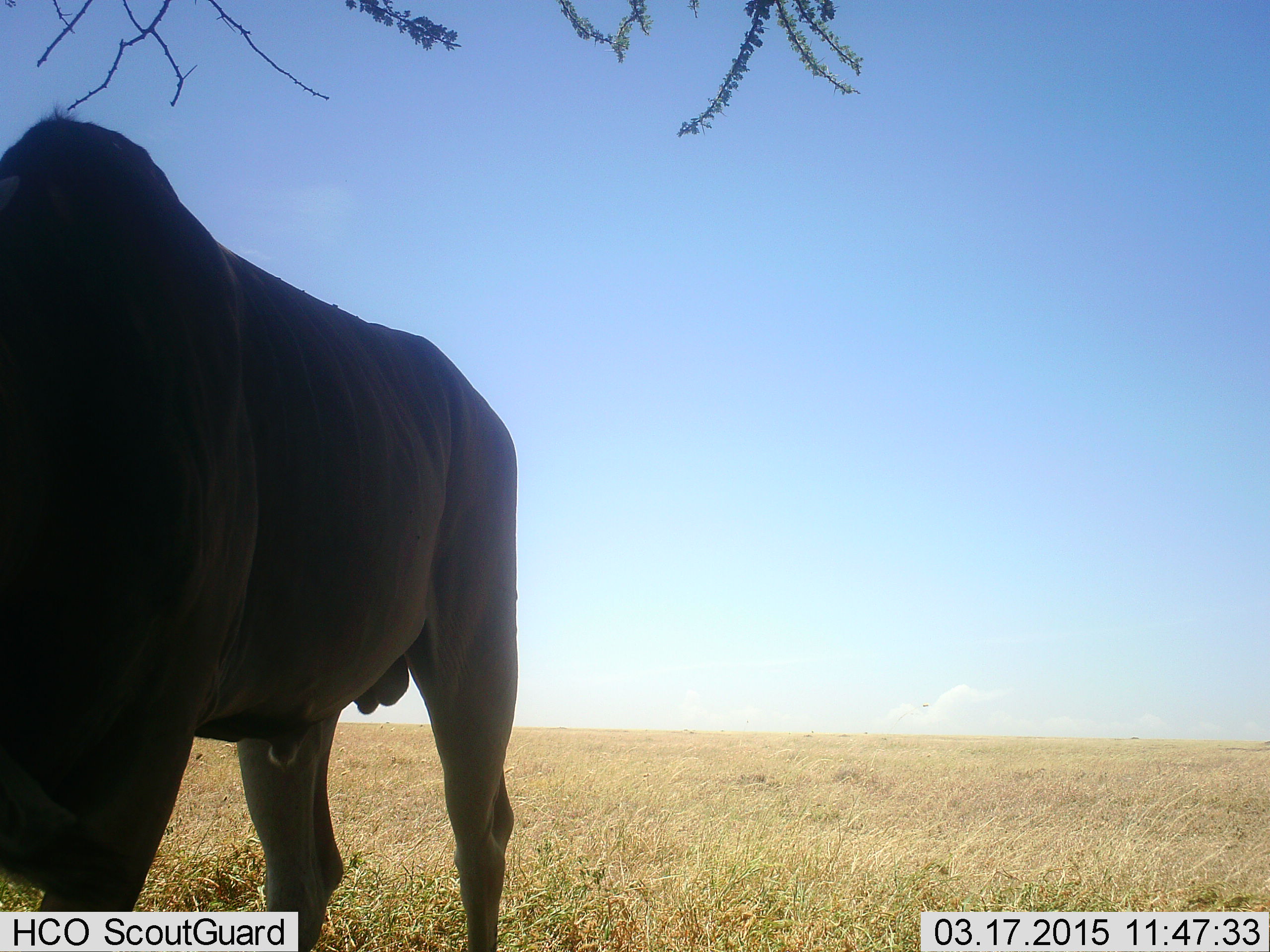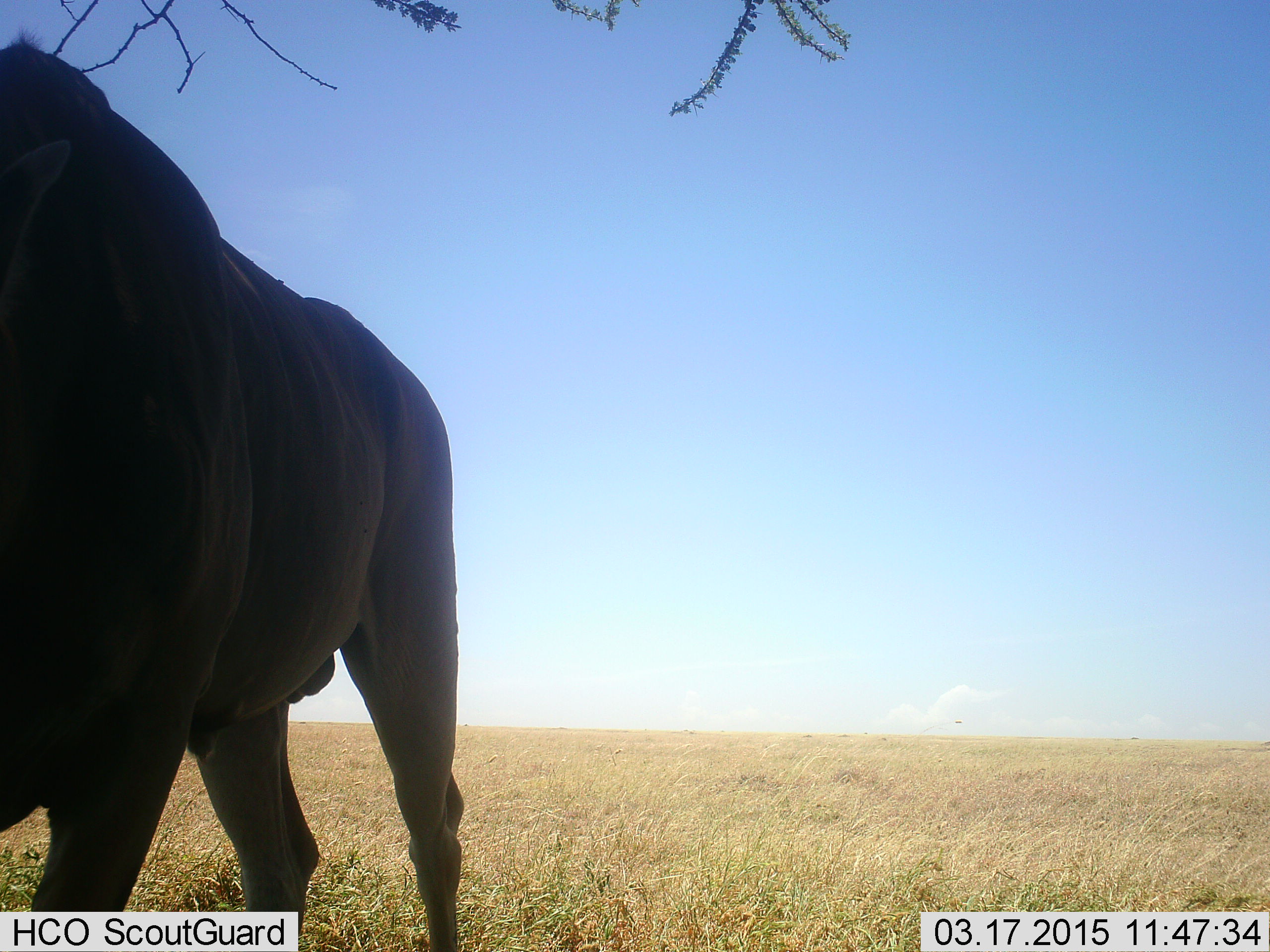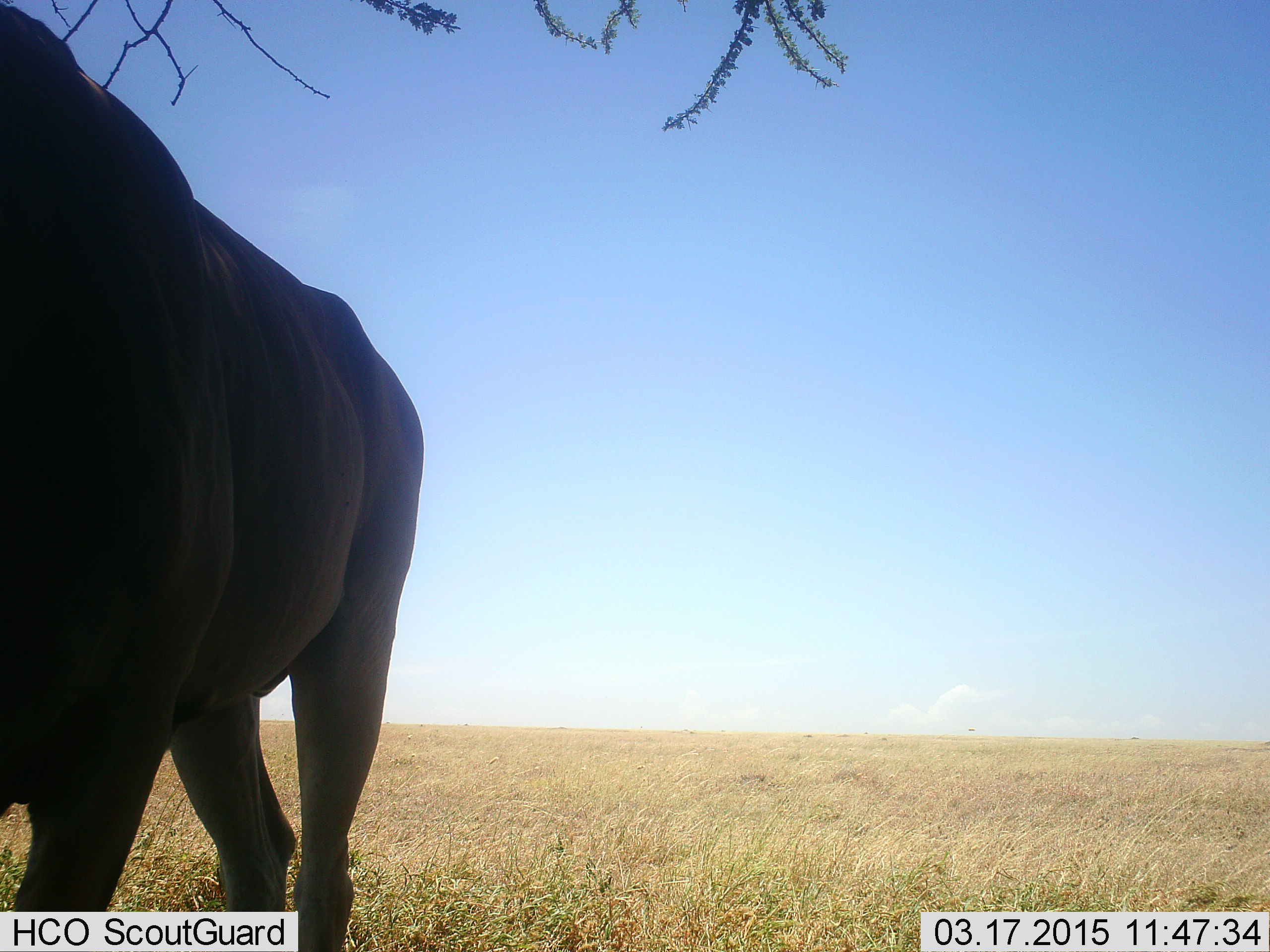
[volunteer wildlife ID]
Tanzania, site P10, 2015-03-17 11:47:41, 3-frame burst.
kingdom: Animalia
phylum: Chordata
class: Mammalia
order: Carnivora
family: Felidae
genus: Panthera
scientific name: Panthera leo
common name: lion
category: lionmale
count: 1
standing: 57%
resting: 14%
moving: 29%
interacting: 14%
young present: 0%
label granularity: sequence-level